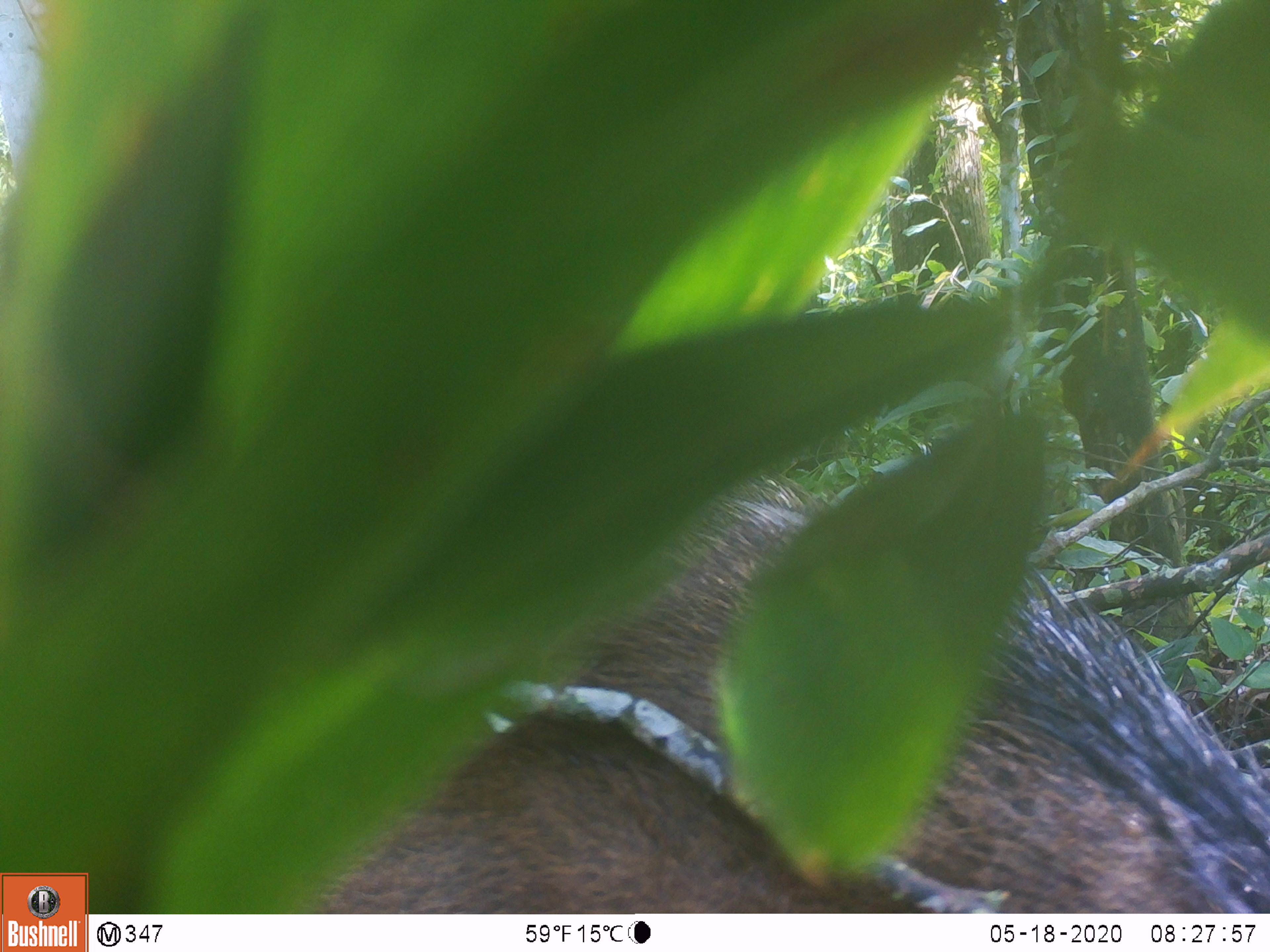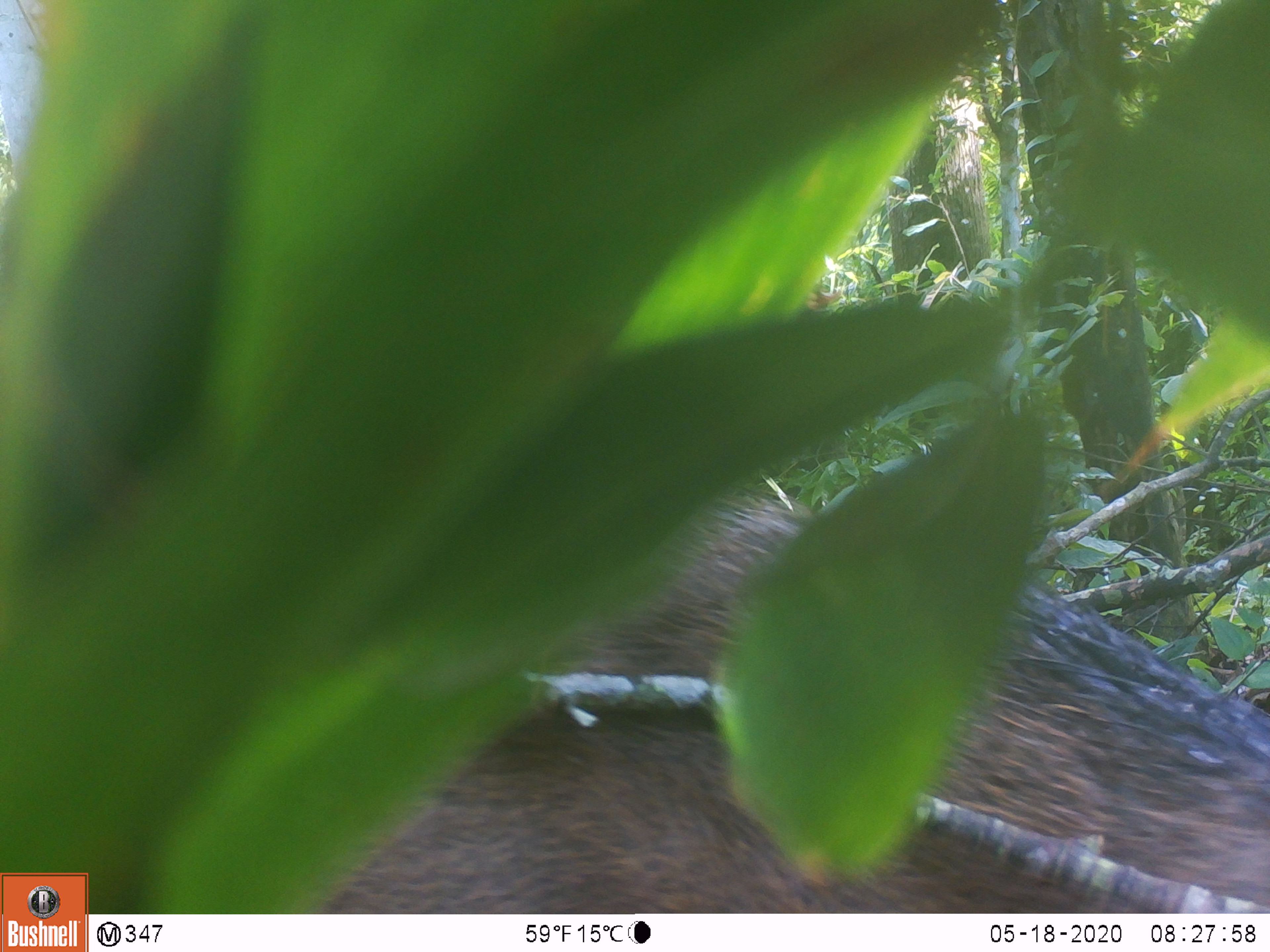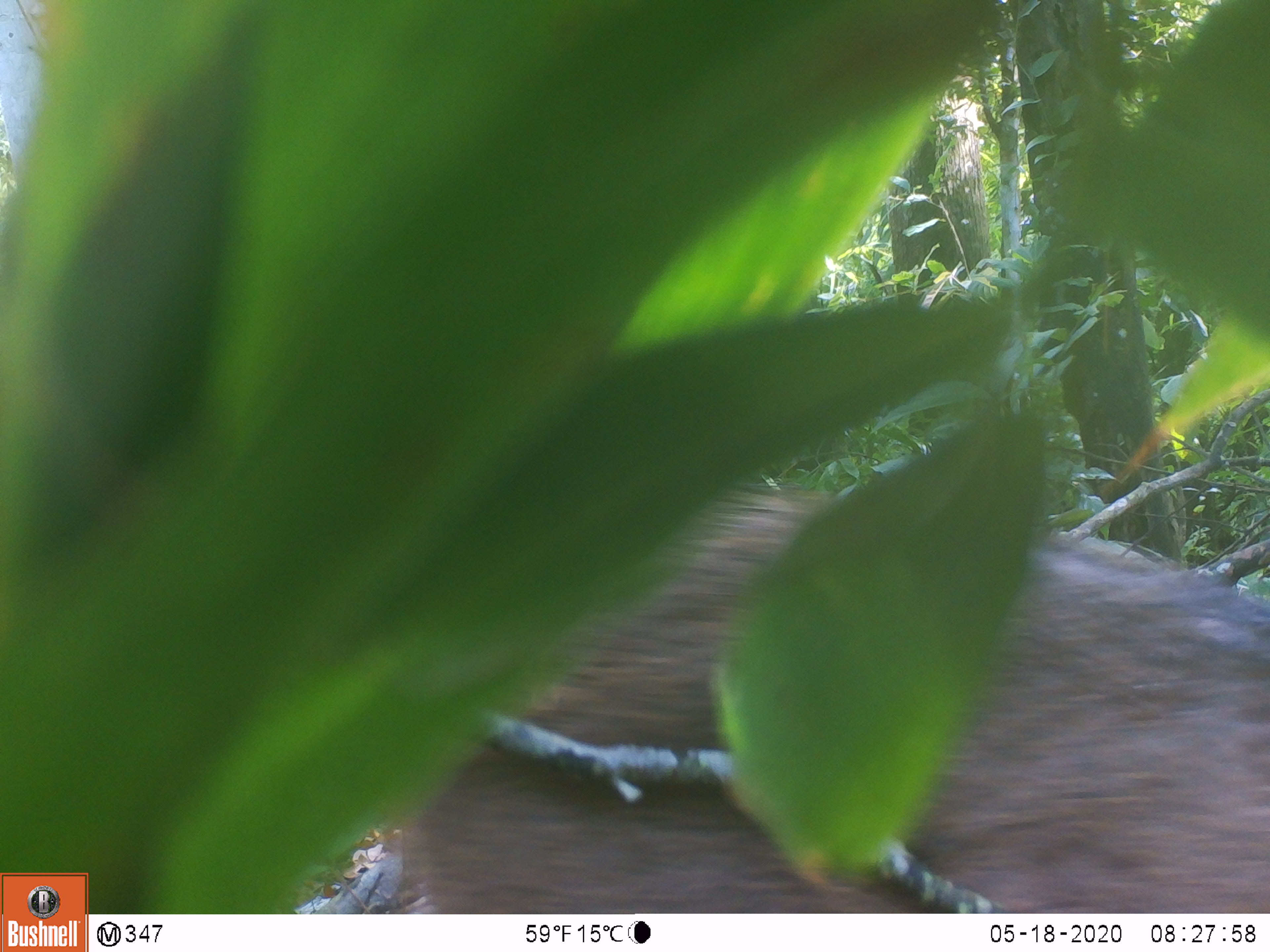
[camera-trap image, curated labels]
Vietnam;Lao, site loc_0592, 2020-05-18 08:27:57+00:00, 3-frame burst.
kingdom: Animalia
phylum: Chordata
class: Mammalia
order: Artiodactyla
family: Suidae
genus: Sus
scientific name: Sus scrofa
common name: eurasian wild pig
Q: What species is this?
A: Eurasian wild pig (Sus scrofa).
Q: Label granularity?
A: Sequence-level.